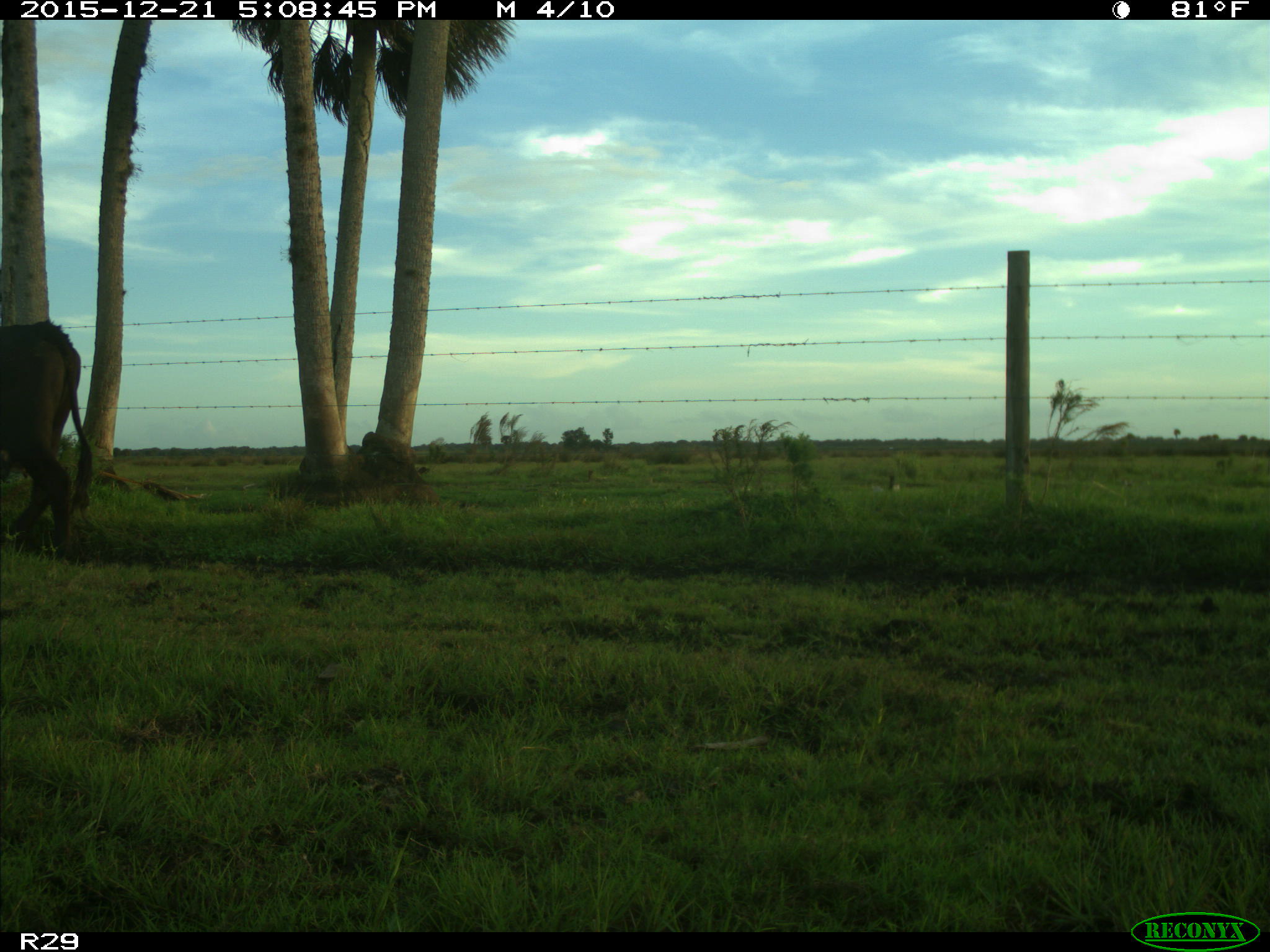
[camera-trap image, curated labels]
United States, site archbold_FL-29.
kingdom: Animalia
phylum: Chordata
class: Mammalia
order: Artiodactyla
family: Bovidae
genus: Bos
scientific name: Bos taurus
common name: domestic cow